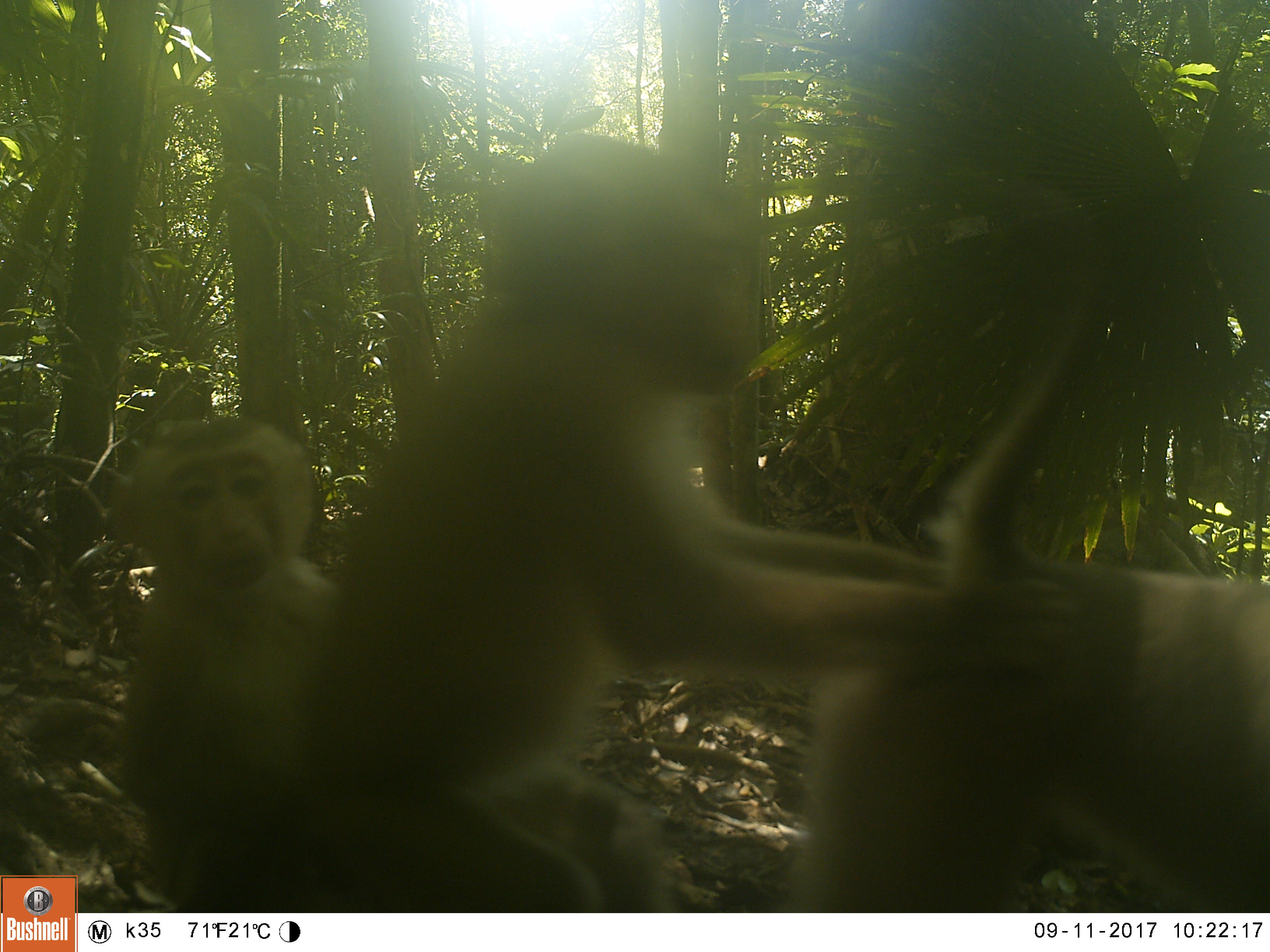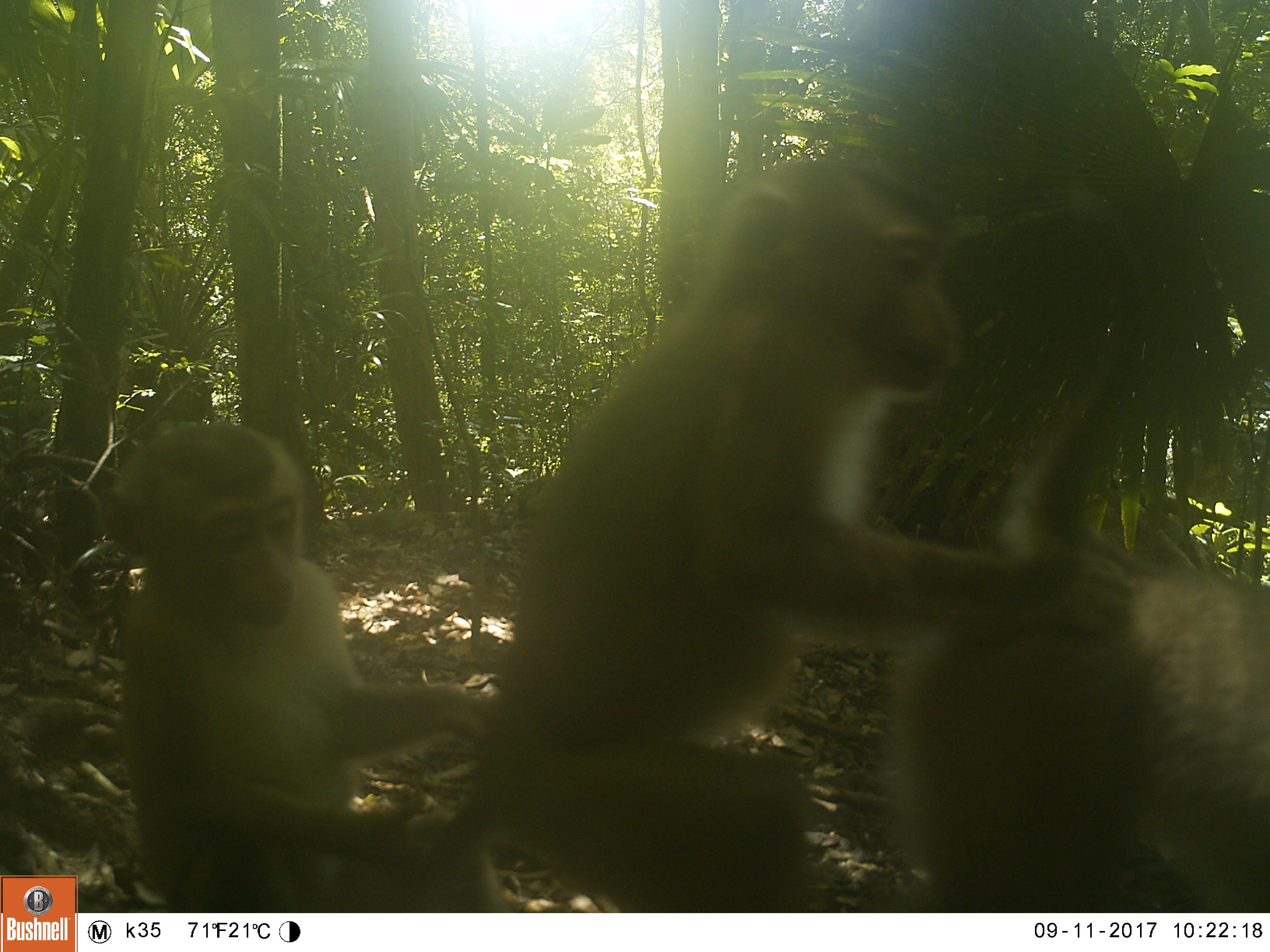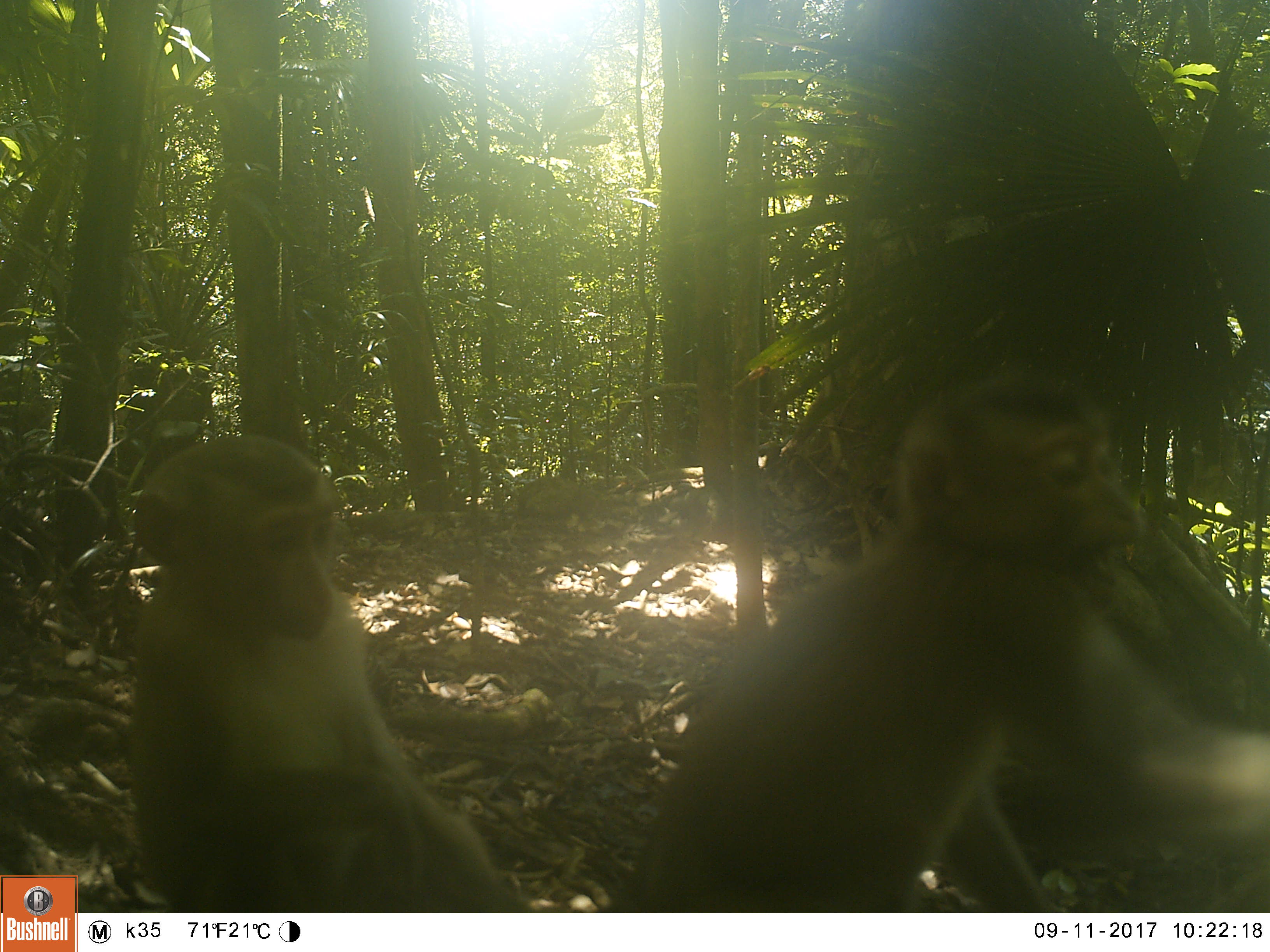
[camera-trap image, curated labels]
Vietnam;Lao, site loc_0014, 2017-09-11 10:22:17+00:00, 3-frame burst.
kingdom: Animalia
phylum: Chordata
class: Mammalia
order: Primates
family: Cercopithecidae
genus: Macaca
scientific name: Macaca nemestrina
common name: pig-tailed macaque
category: pig tailed macaque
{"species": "pig tailed macaque (pig-tailed macaque) (Macaca nemestrina)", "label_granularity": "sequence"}